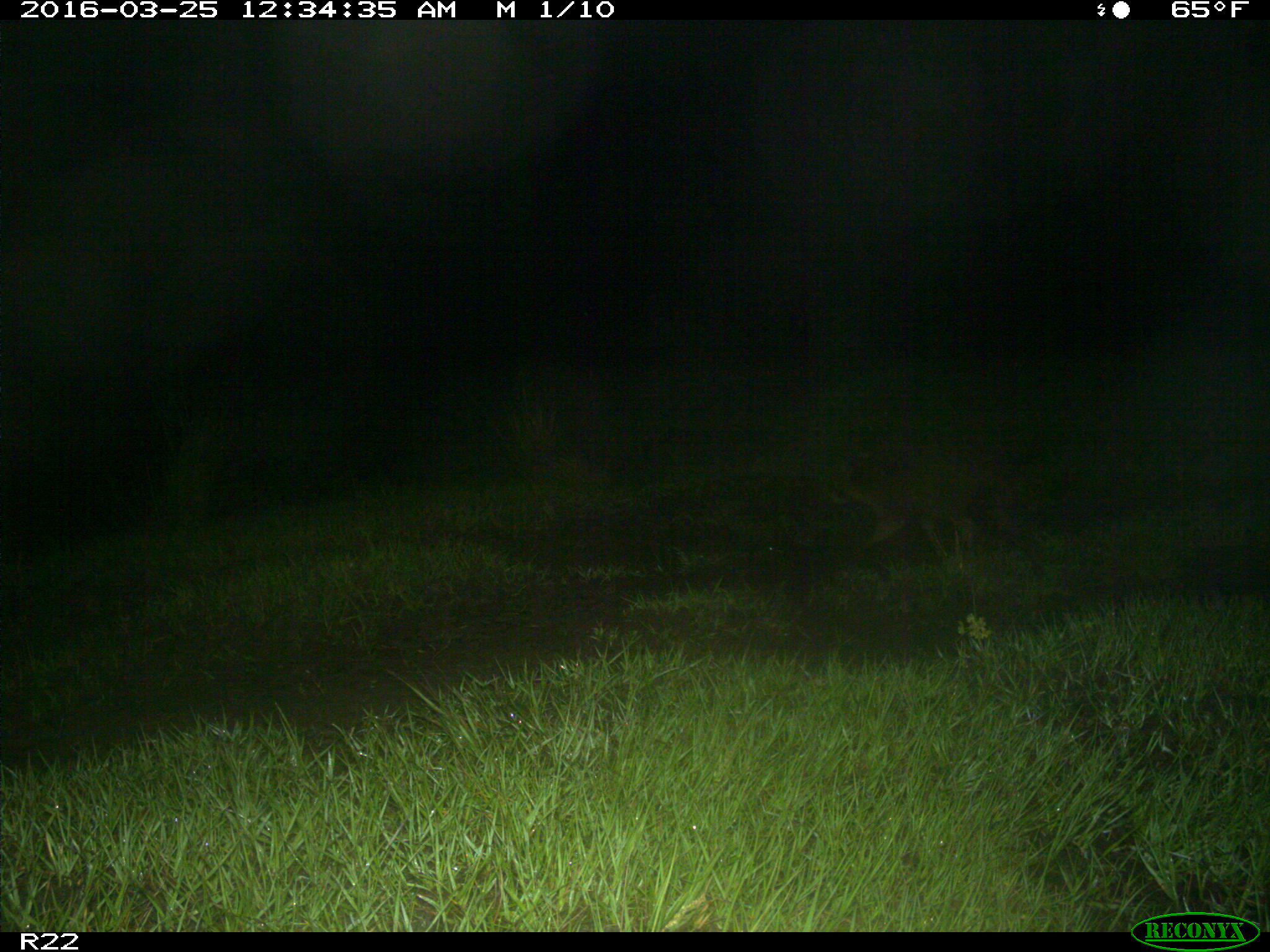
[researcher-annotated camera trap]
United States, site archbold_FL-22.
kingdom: Animalia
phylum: Chordata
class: Mammalia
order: Carnivora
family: Procyonidae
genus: Procyon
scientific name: Procyon lotor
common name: common raccoon